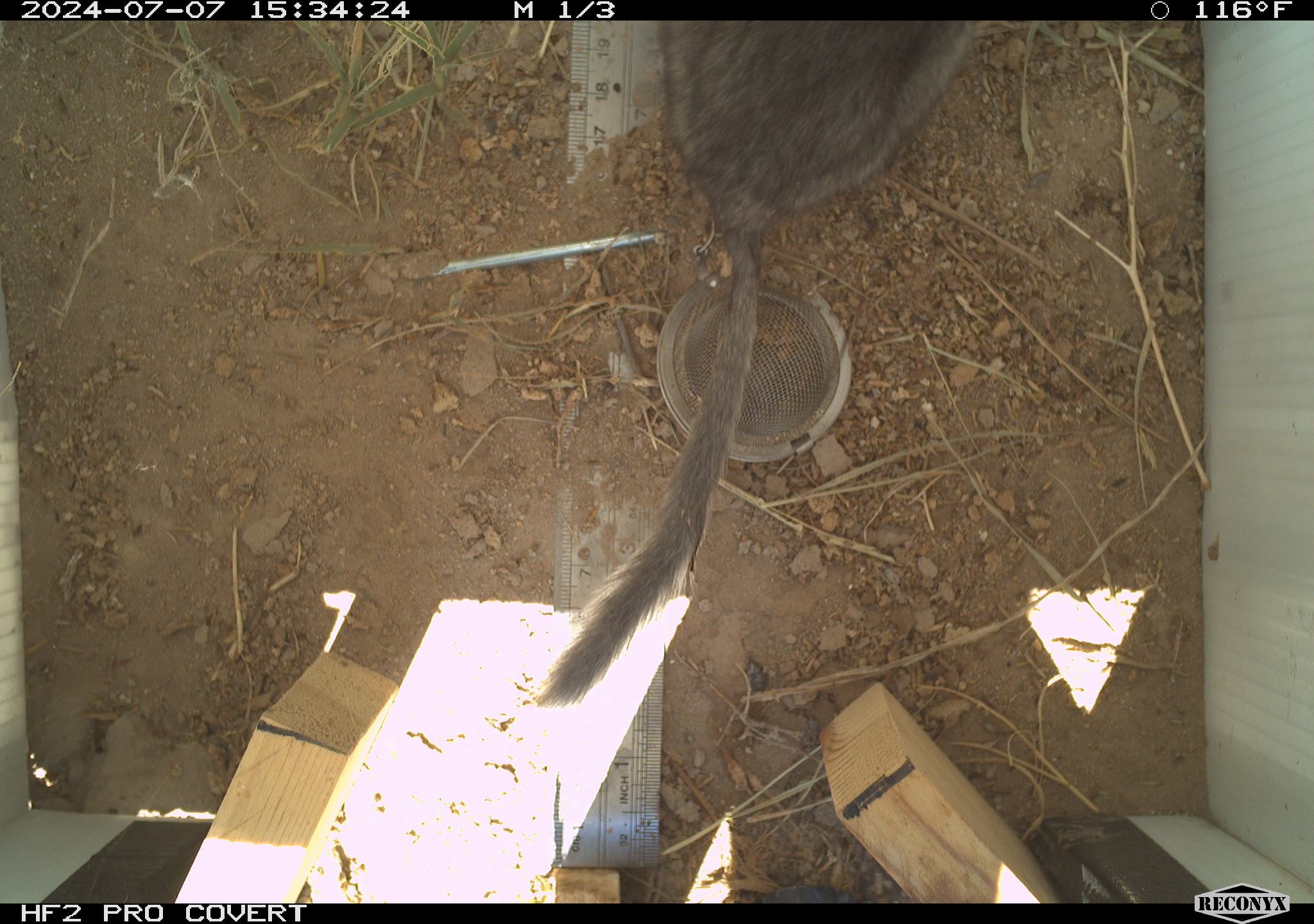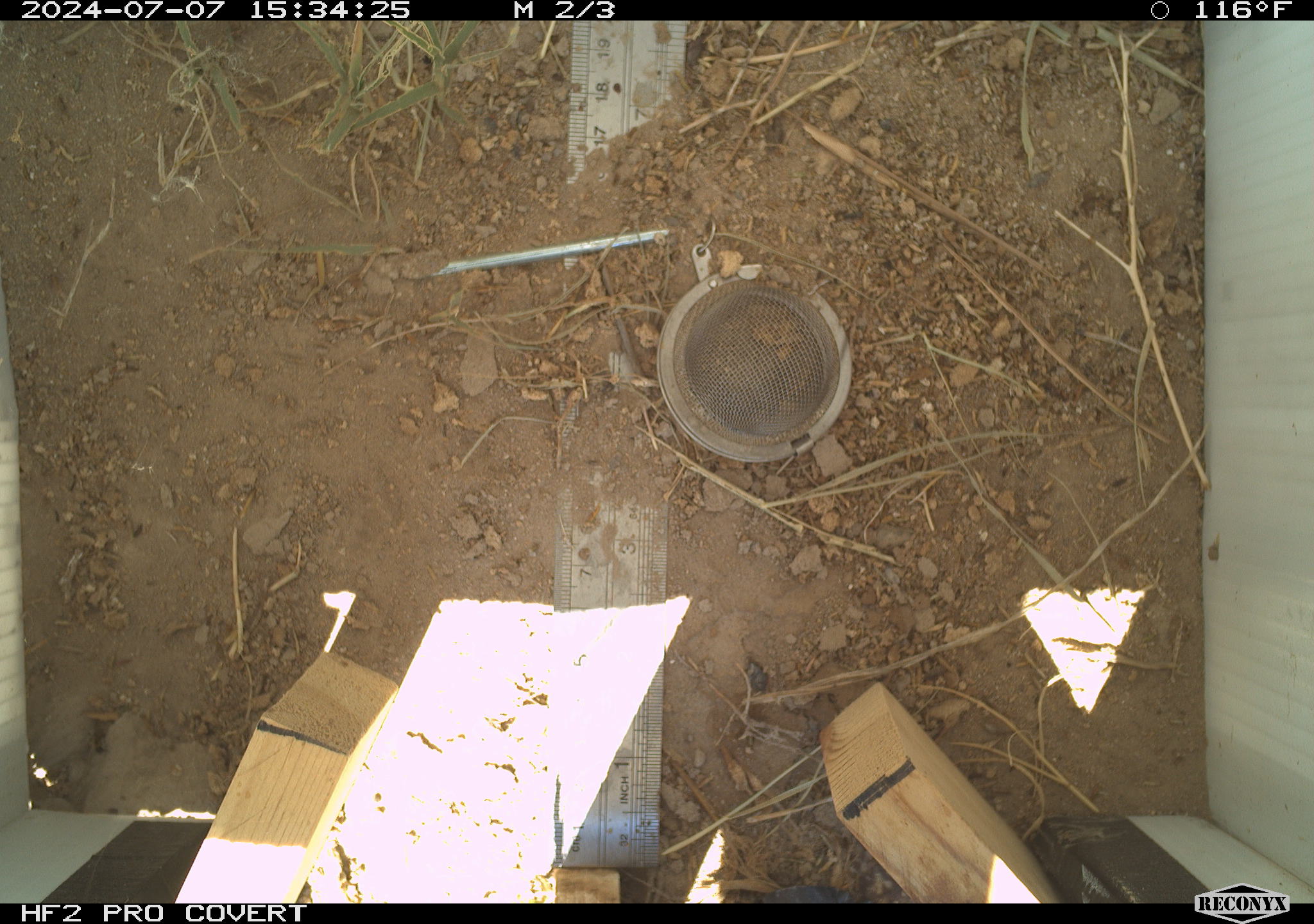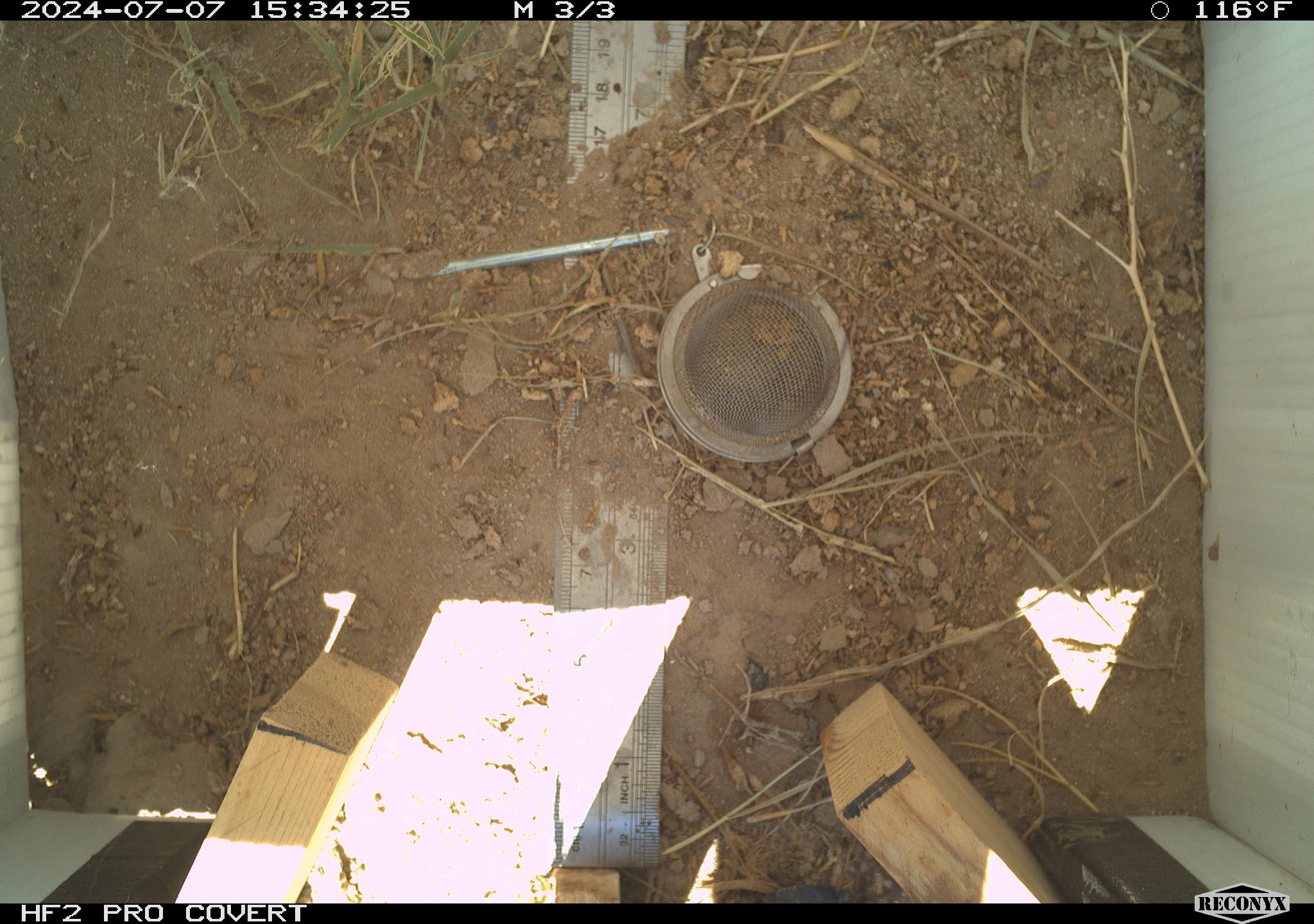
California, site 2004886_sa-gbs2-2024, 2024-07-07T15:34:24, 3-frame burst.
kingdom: Animalia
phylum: Chordata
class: Mammalia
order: Rodentia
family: Cricetidae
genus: Neotoma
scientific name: Neotoma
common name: pack rat or woodrat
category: neotoma species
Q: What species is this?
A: Neotoma species (pack rat or woodrat) (Neotoma).